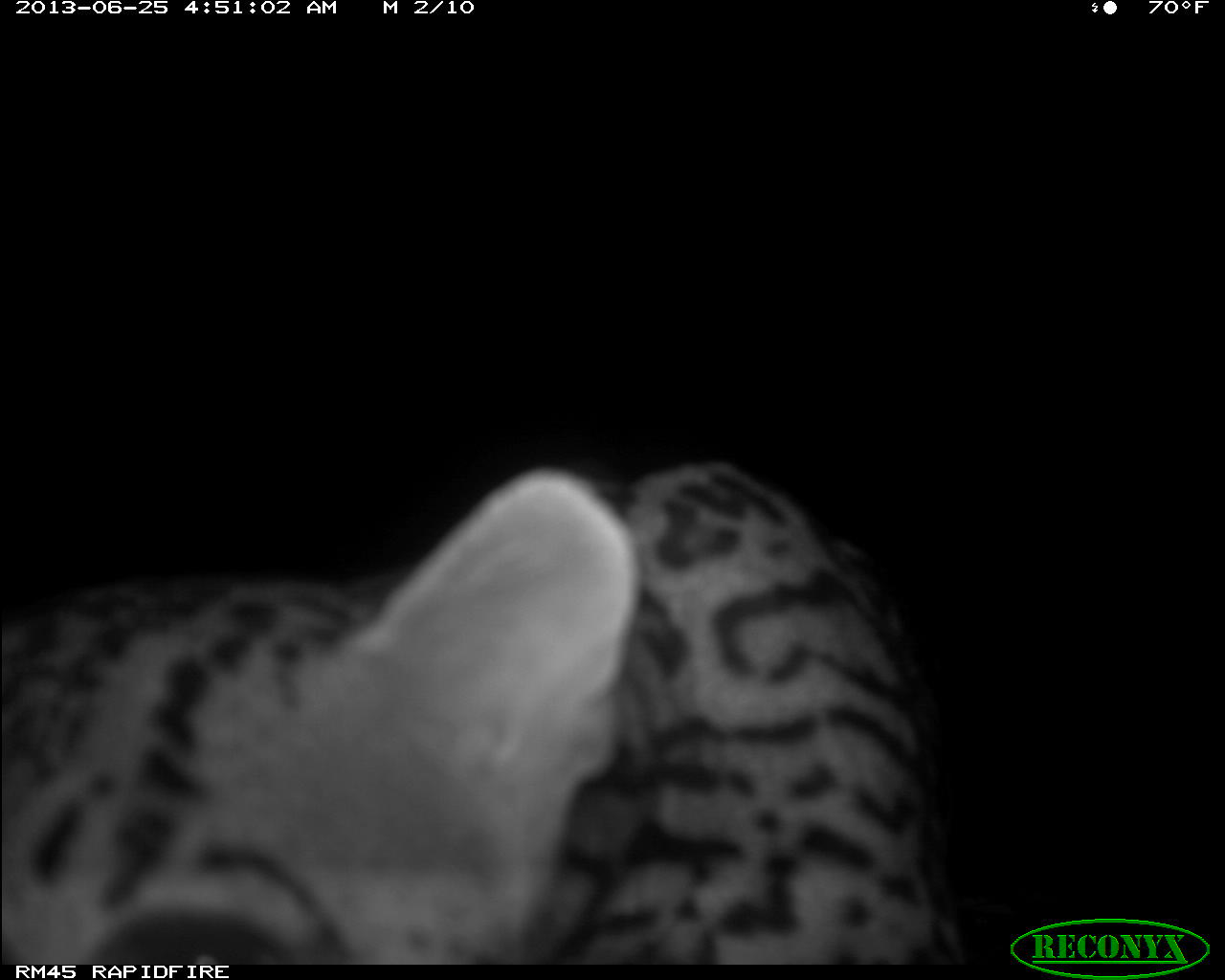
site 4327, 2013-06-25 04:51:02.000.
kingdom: Animalia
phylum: Chordata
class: Mammalia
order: Carnivora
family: Felidae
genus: Leopardus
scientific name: Leopardus pardalis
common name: ocelot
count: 1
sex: male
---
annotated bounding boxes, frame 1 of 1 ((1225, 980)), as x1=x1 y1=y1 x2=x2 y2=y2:
leopardus pardalis: x1=0 y1=456 x2=1004 y2=963